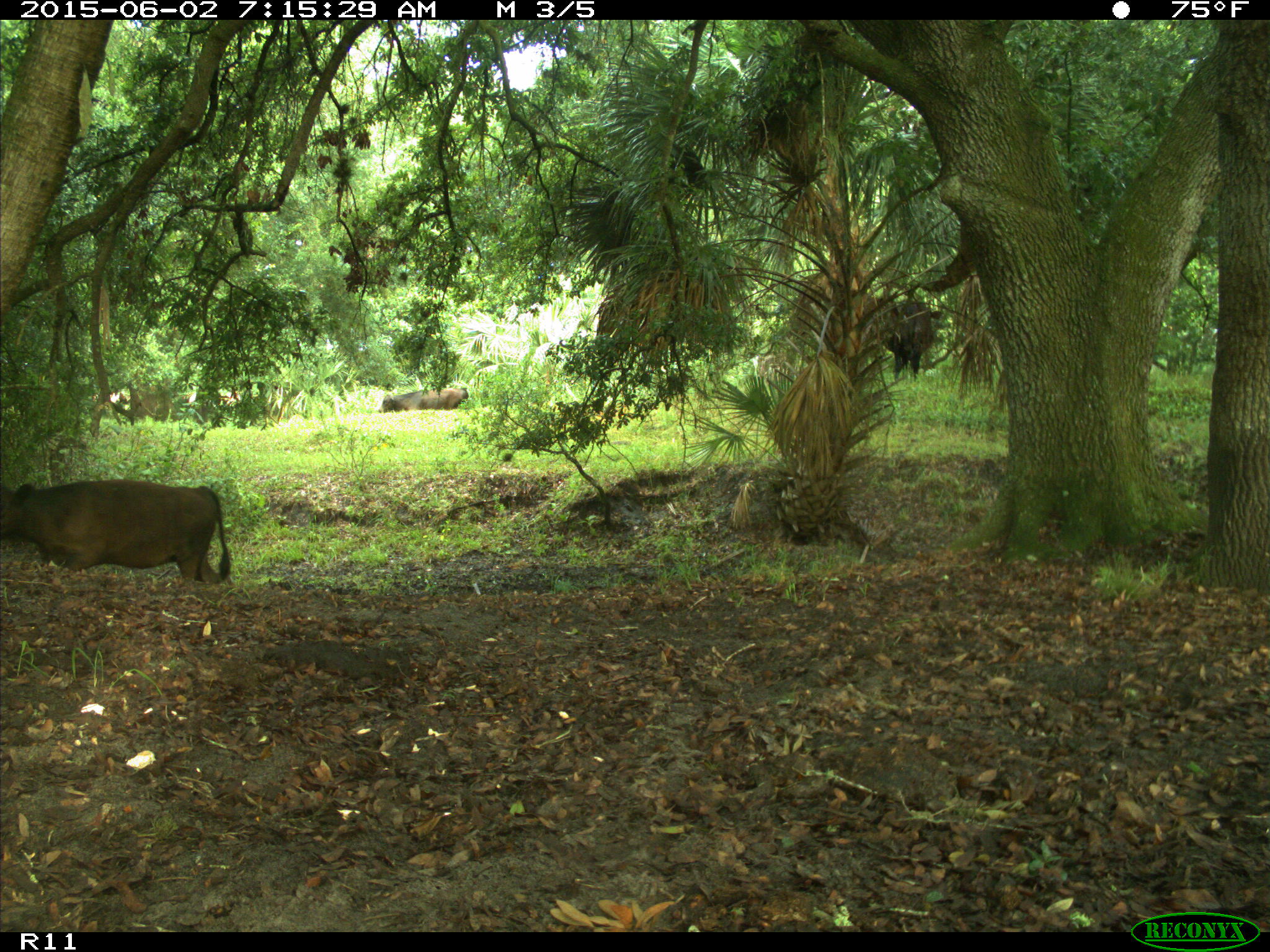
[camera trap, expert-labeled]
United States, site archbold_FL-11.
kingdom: Animalia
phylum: Chordata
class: Mammalia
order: Artiodactyla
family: Bovidae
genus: Bos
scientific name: Bos taurus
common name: domestic cow